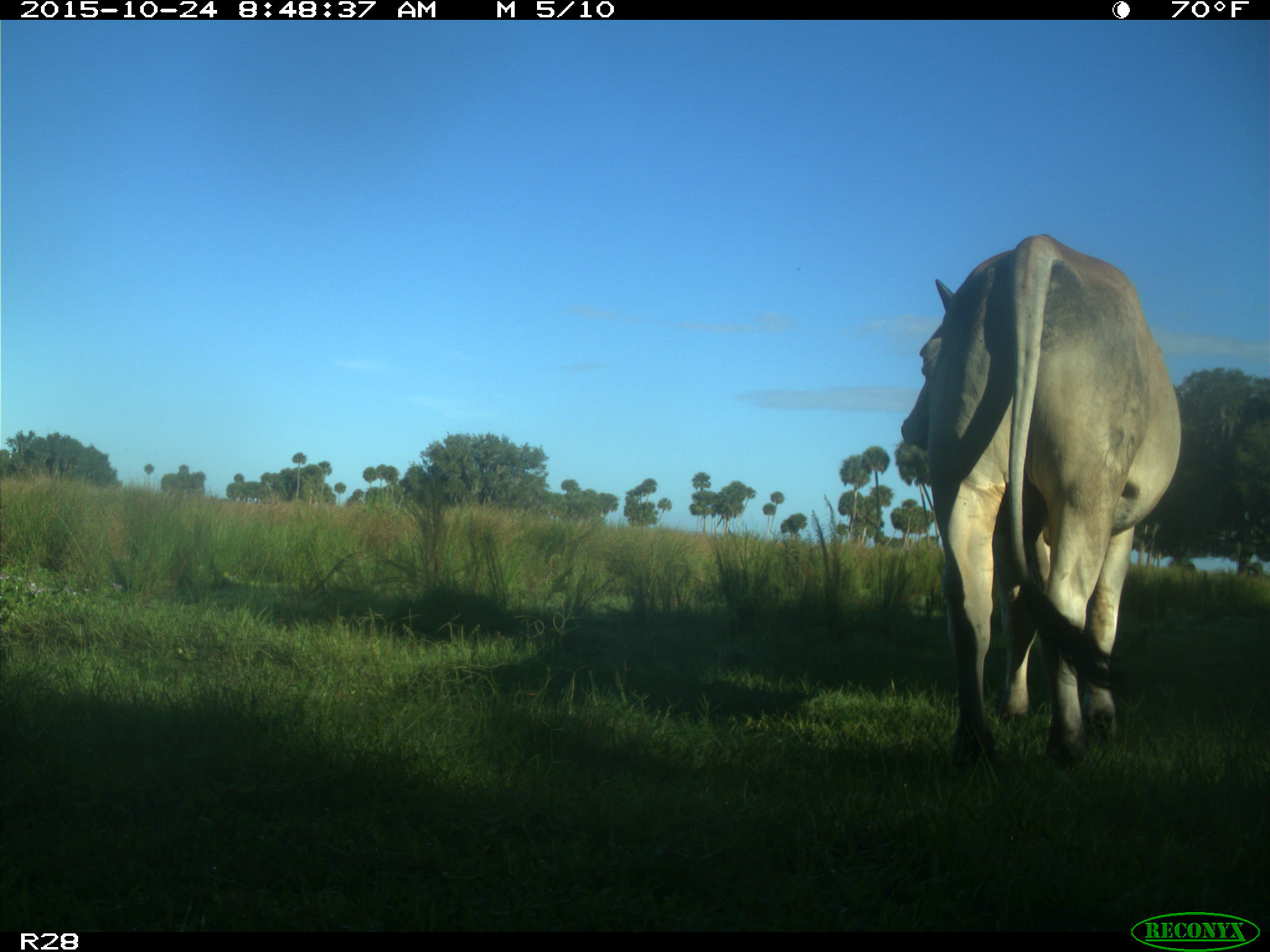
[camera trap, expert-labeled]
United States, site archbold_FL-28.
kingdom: Animalia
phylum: Chordata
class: Mammalia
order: Artiodactyla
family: Bovidae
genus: Bos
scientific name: Bos taurus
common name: domestic cow